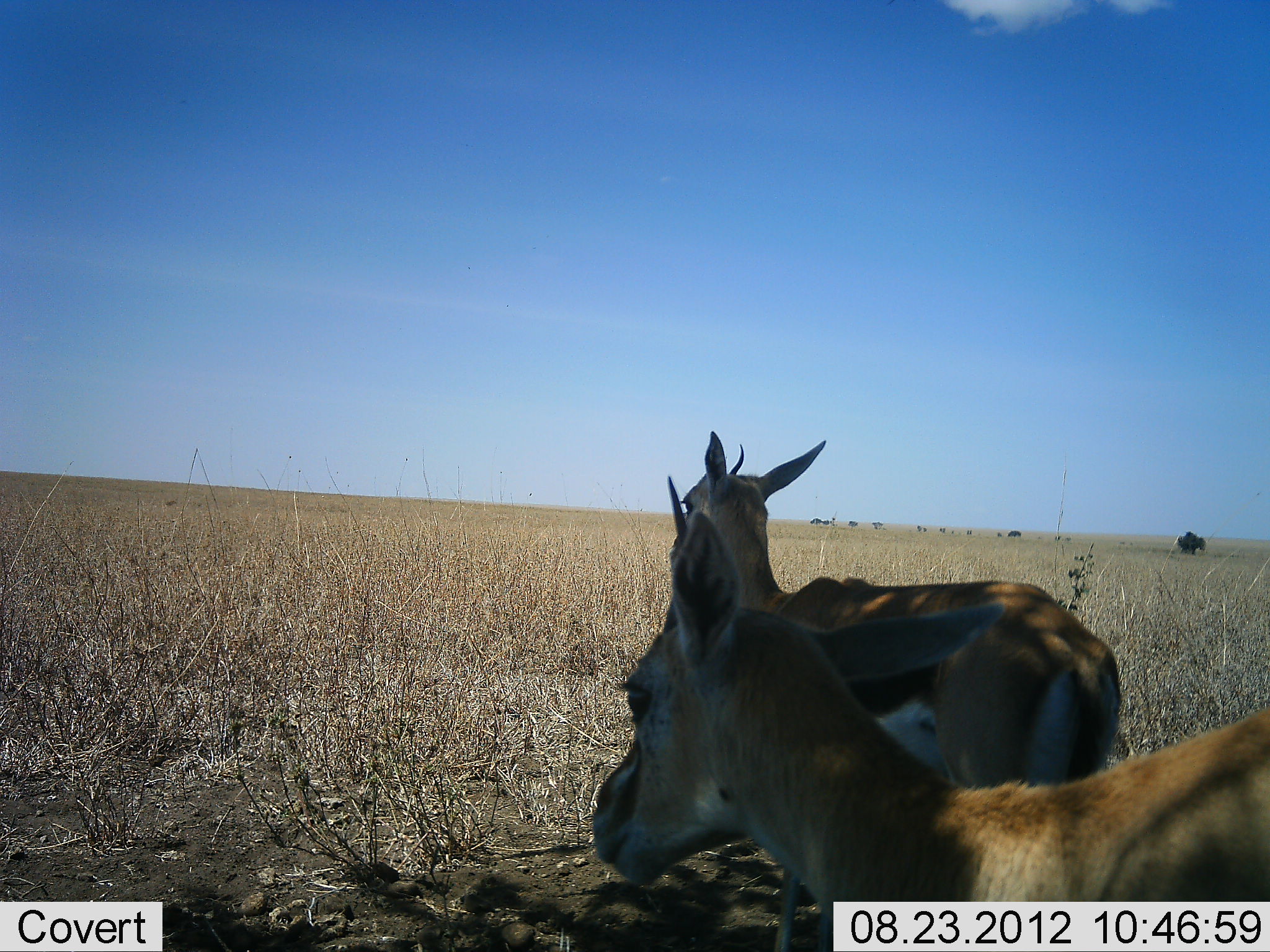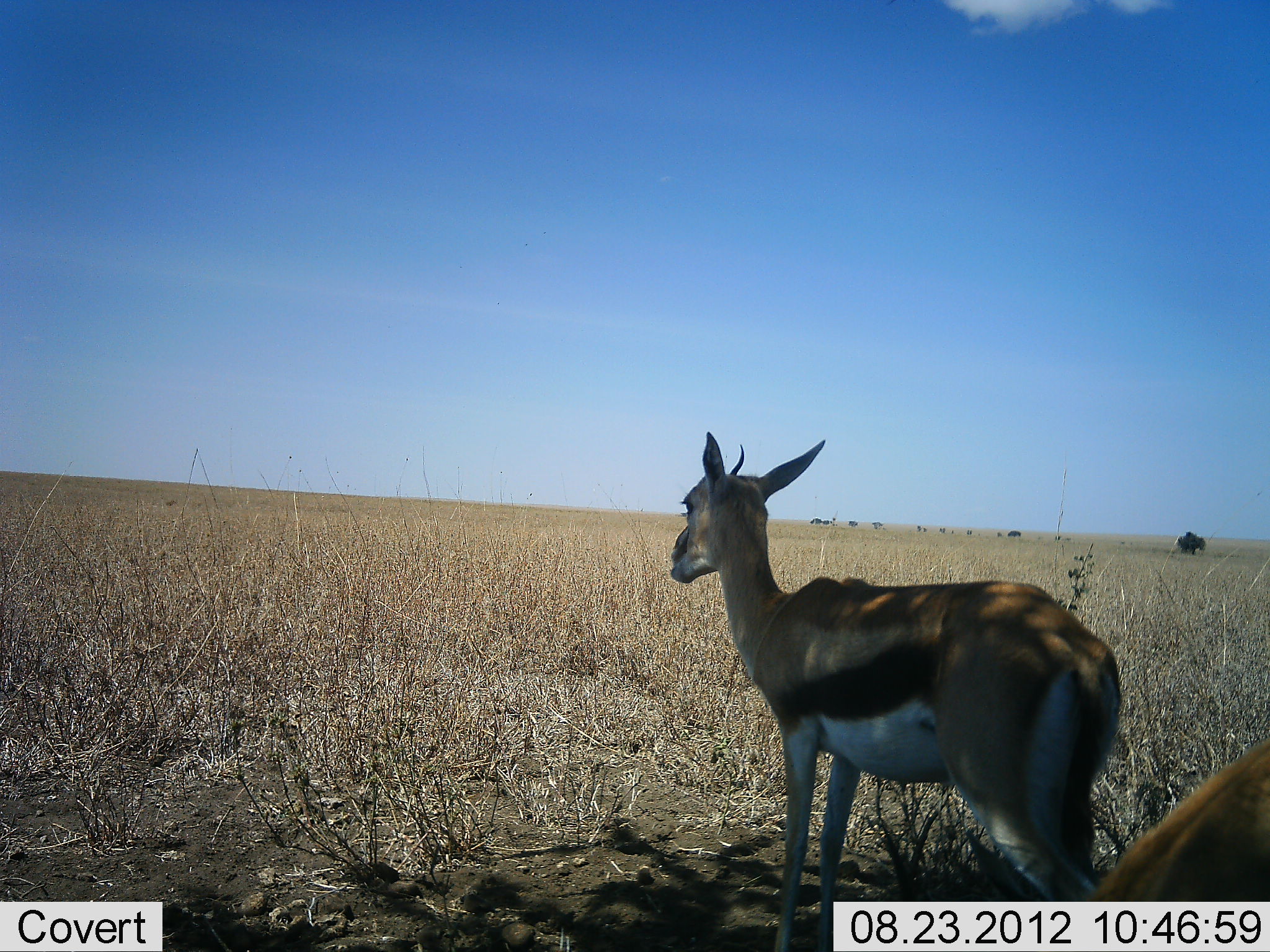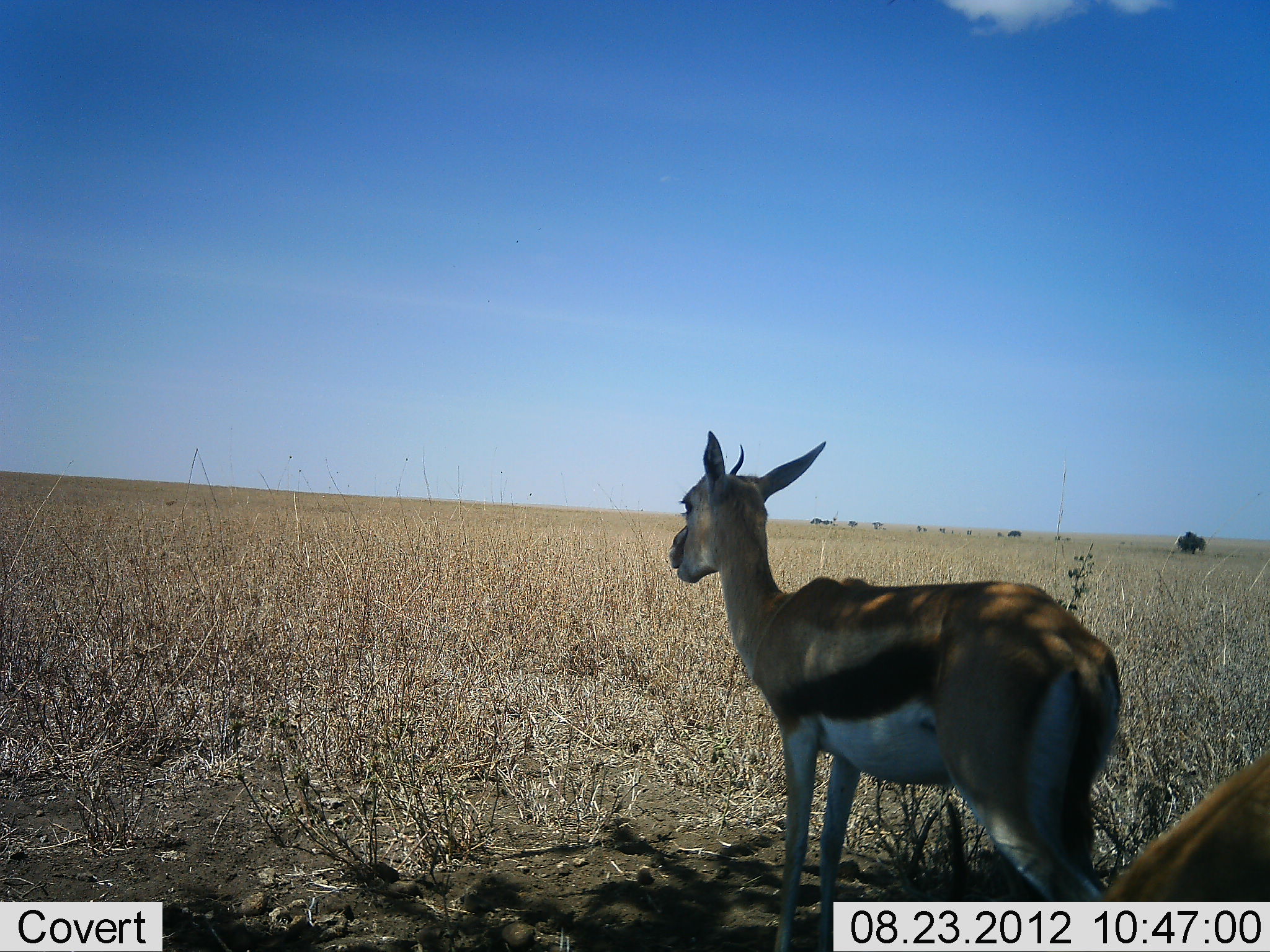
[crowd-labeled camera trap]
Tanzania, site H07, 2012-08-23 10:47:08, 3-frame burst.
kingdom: Animalia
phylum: Chordata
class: Mammalia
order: Artiodactyla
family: Bovidae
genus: Eudorcas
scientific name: Eudorcas thomsonii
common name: thomson's gazelle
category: gazellethomsons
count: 2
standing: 90%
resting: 10%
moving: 60%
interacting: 0%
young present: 10%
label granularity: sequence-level